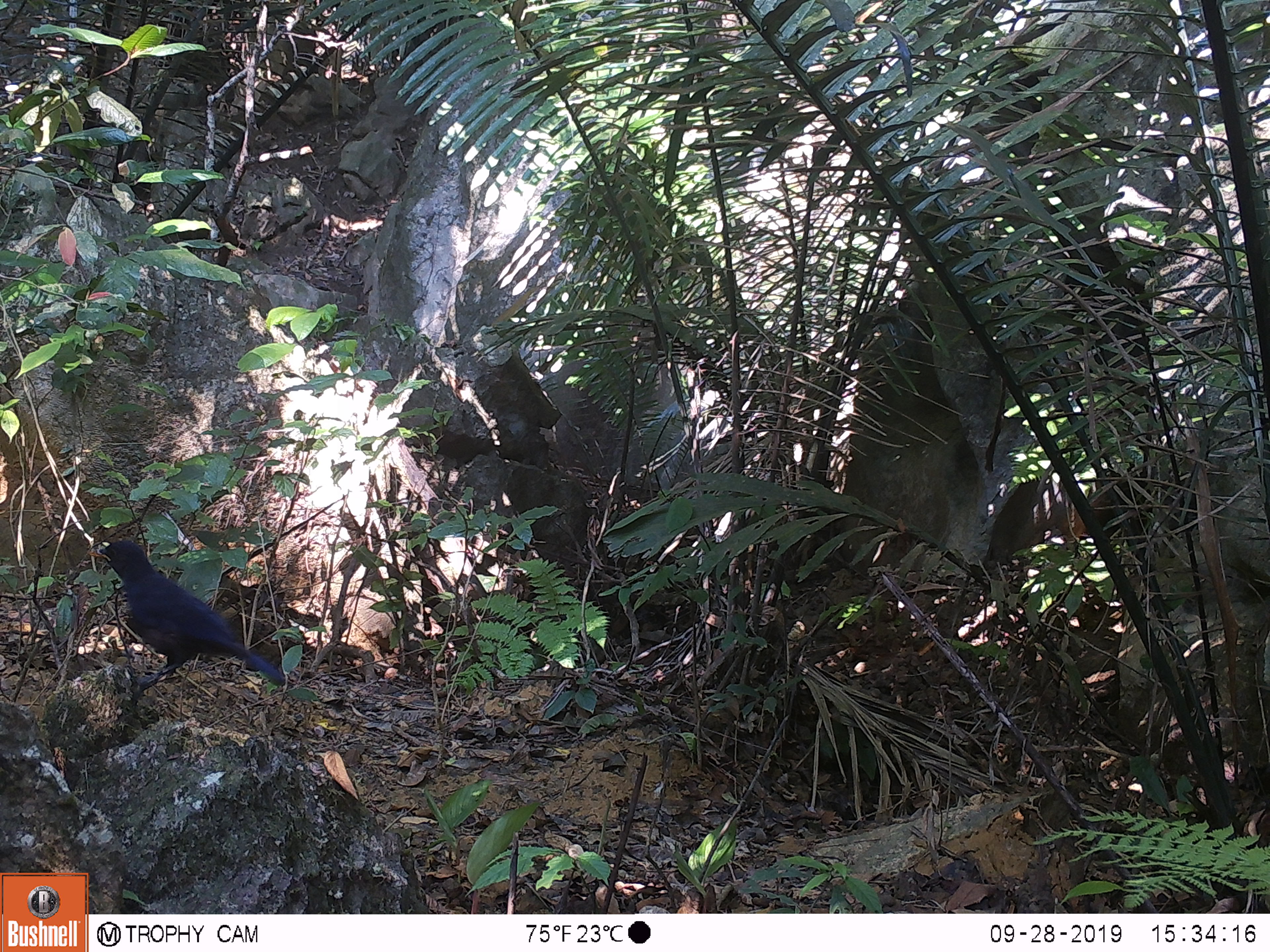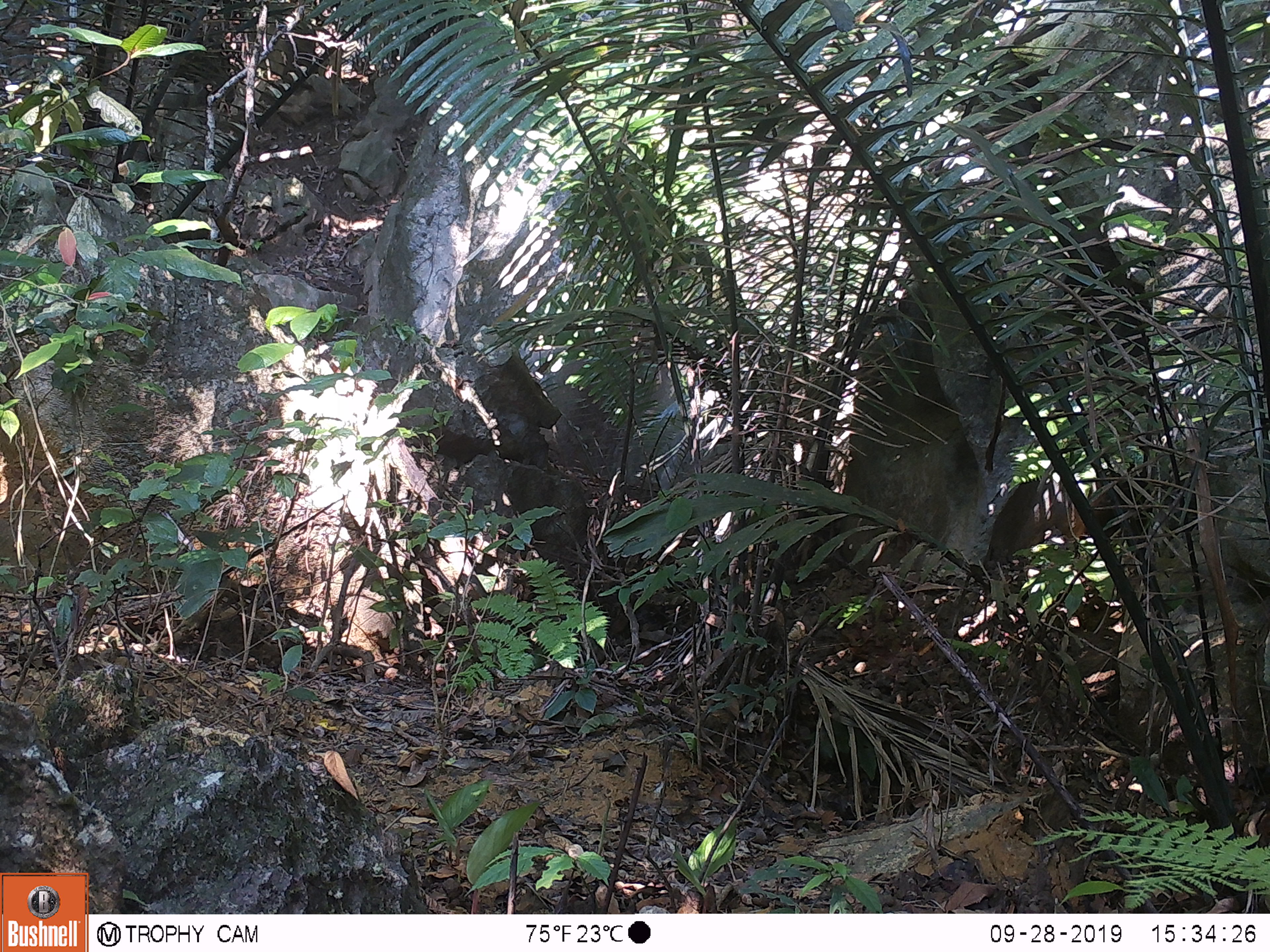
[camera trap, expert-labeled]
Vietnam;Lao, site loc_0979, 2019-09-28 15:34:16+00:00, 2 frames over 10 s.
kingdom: Animalia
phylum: Chordata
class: Aves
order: Passeriformes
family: Muscicapidae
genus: Myophonus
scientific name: Myophonus caeruleus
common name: blue whistling thrush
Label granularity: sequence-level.